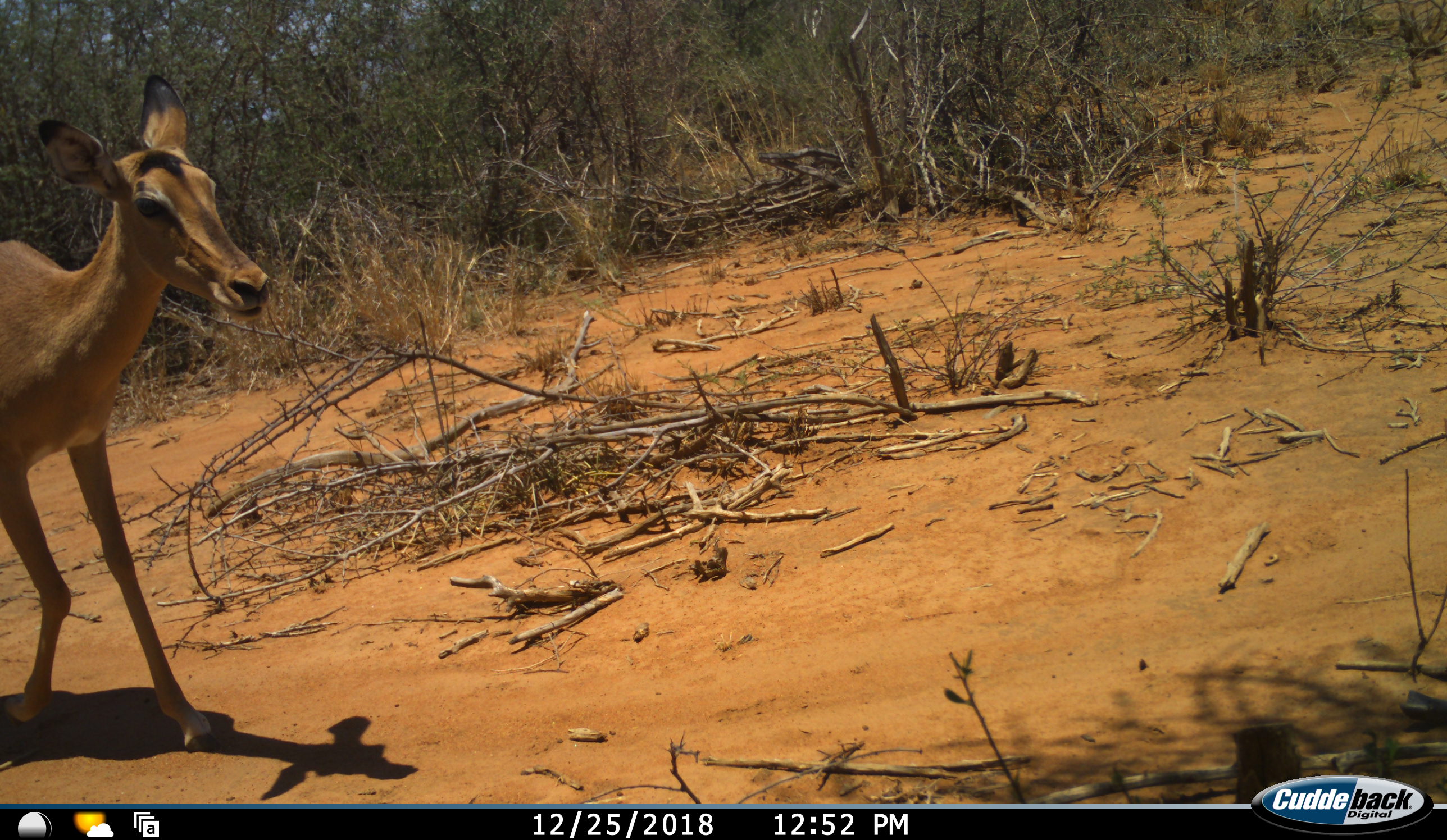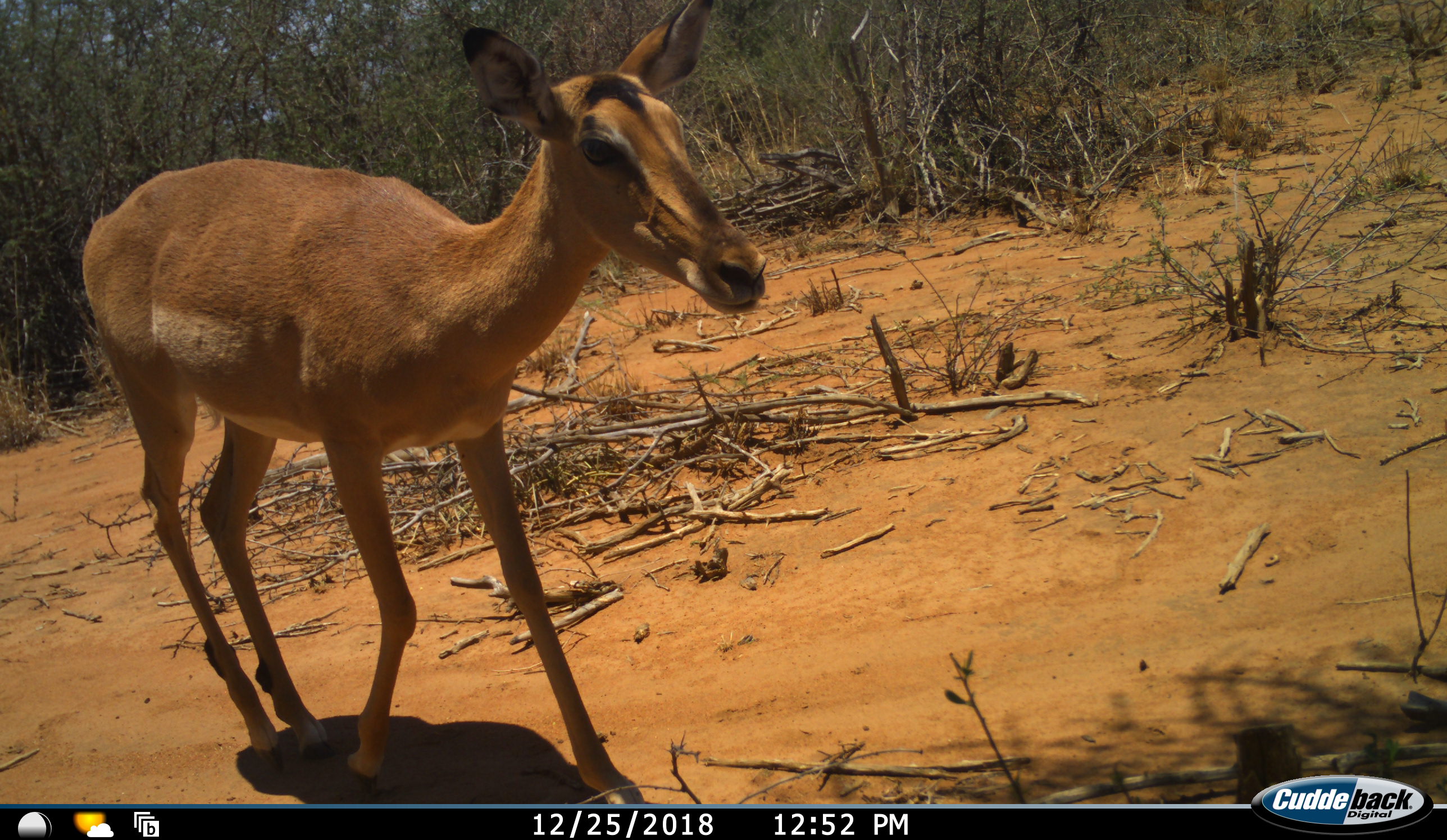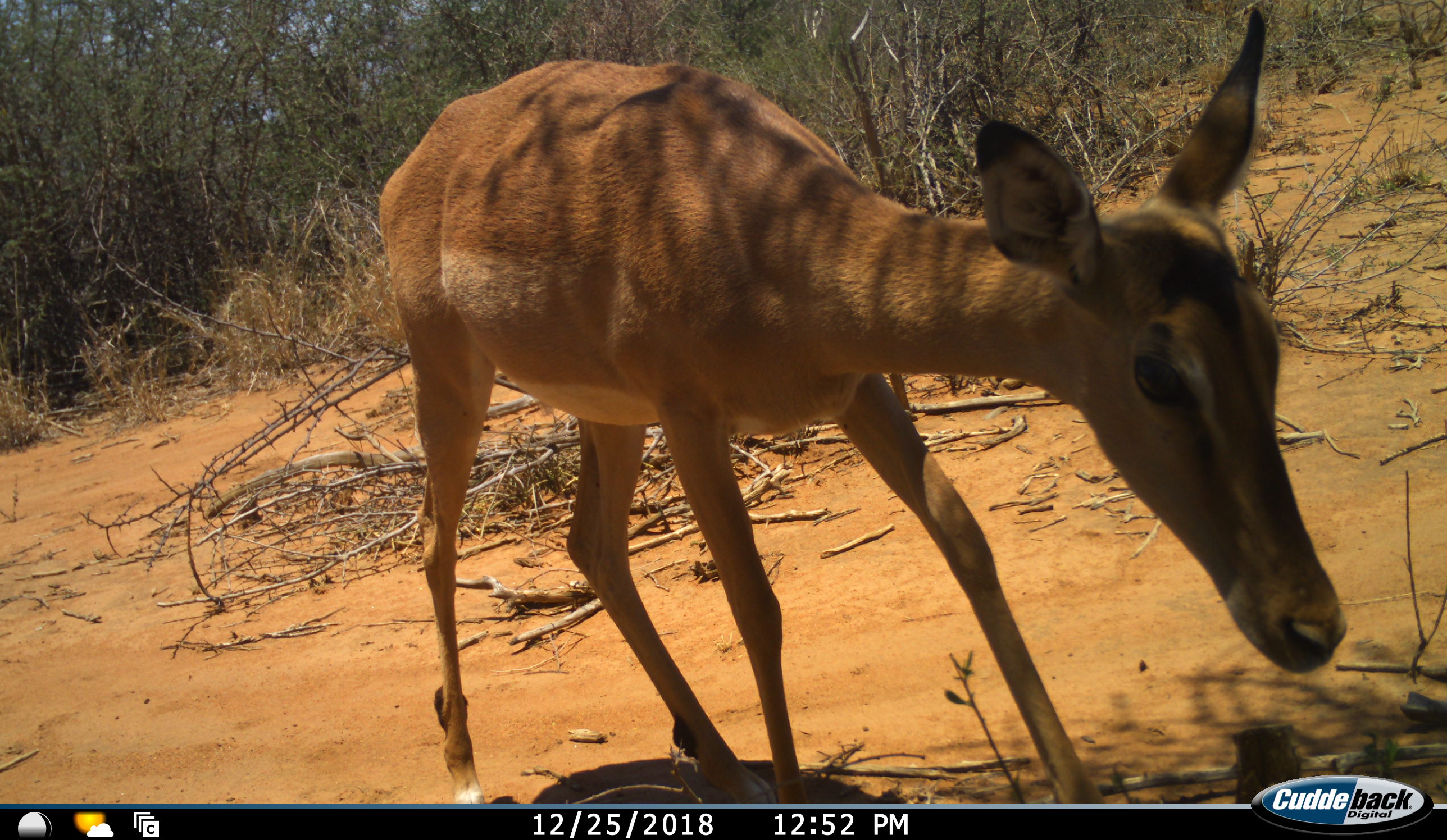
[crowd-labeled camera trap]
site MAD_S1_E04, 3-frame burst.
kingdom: Animalia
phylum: Chordata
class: Mammalia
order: Artiodactyla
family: Bovidae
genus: Aepyceros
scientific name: Aepyceros melampus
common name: impala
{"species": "impala (Aepyceros melampus)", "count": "1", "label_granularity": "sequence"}